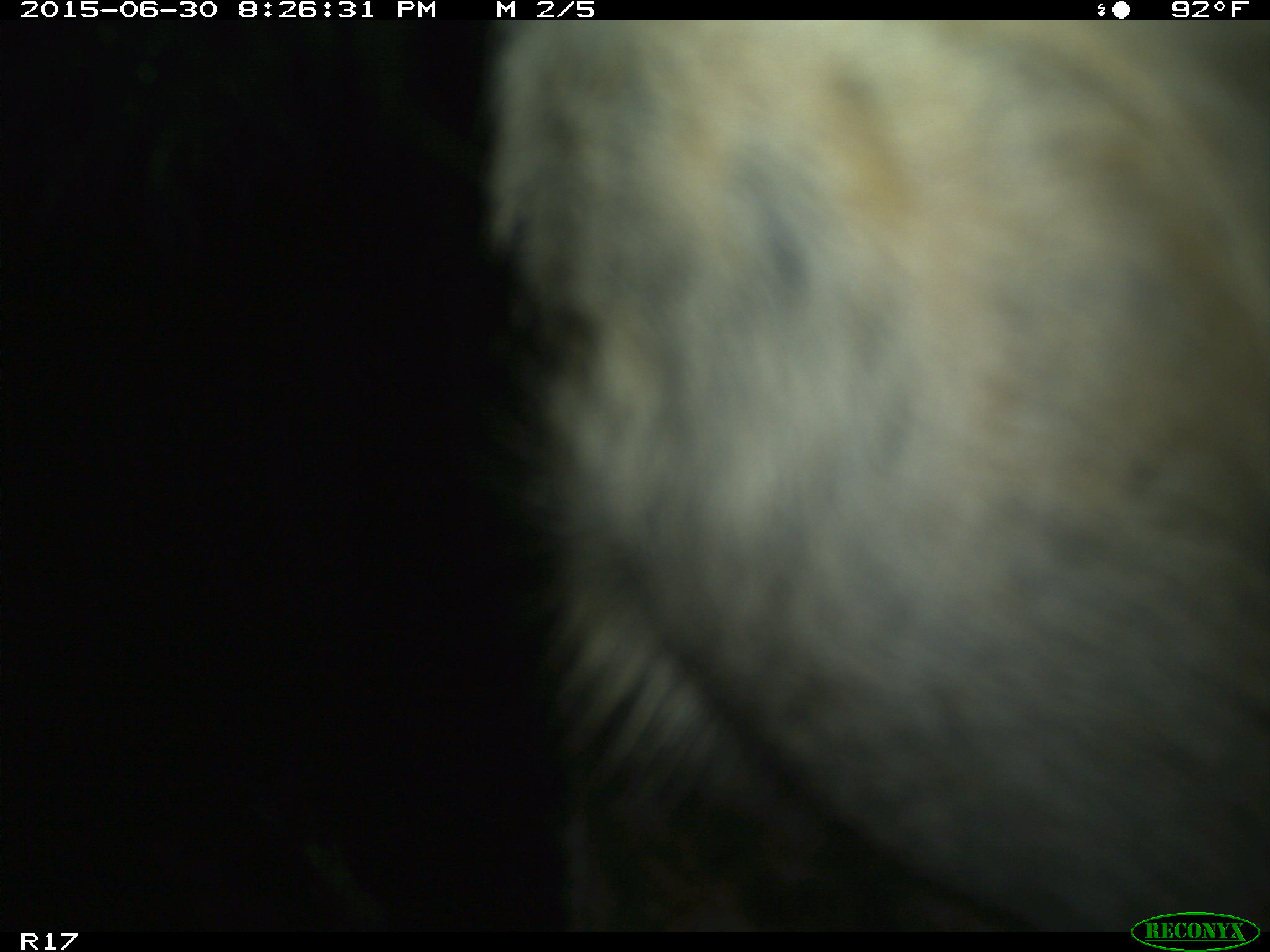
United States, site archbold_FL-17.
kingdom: Animalia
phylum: Chordata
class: Mammalia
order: Artiodactyla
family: Bovidae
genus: Bos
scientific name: Bos taurus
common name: domestic cow